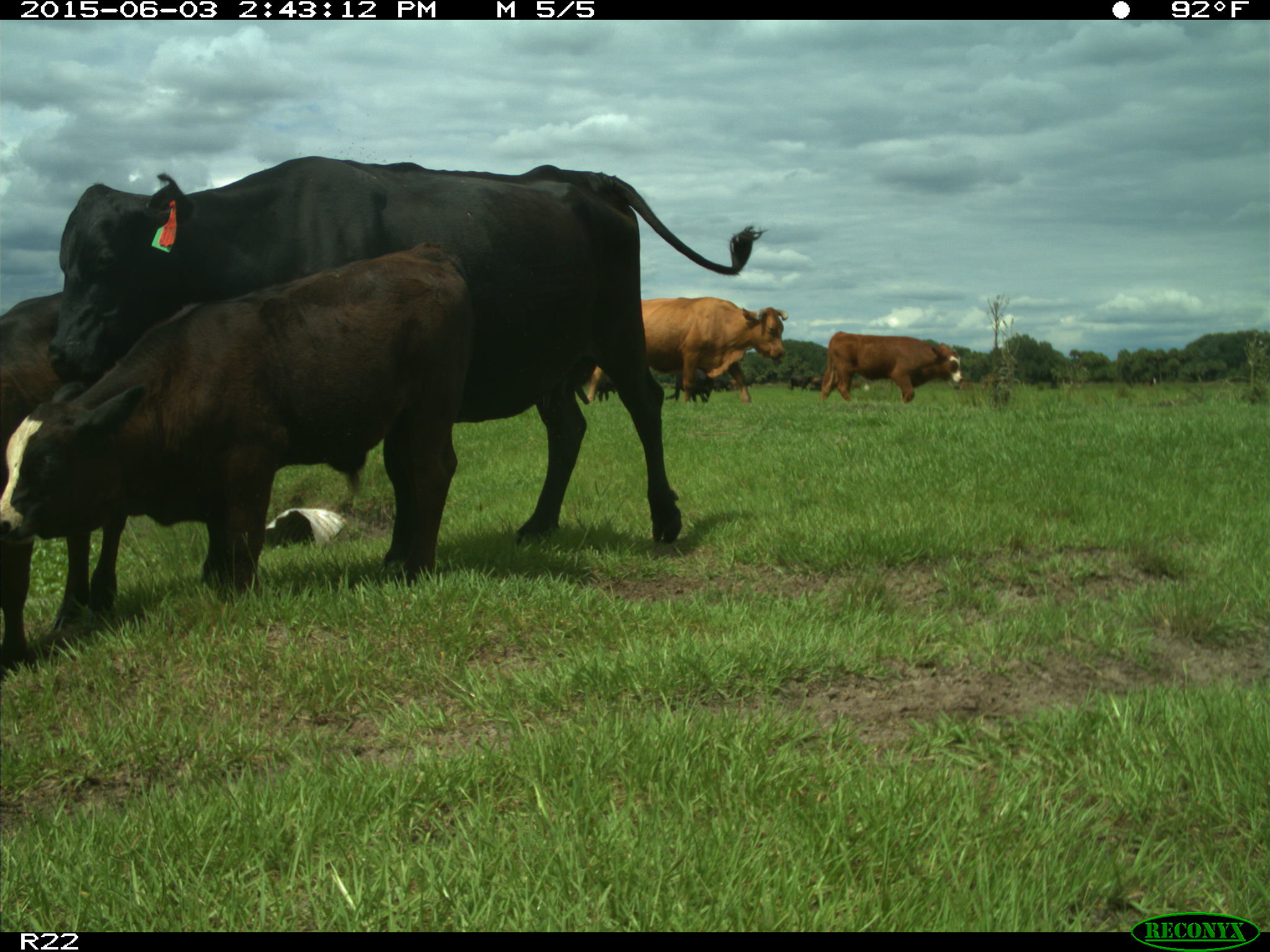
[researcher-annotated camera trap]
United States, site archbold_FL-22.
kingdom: Animalia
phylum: Chordata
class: Mammalia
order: Artiodactyla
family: Bovidae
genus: Bos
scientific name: Bos taurus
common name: domestic cow